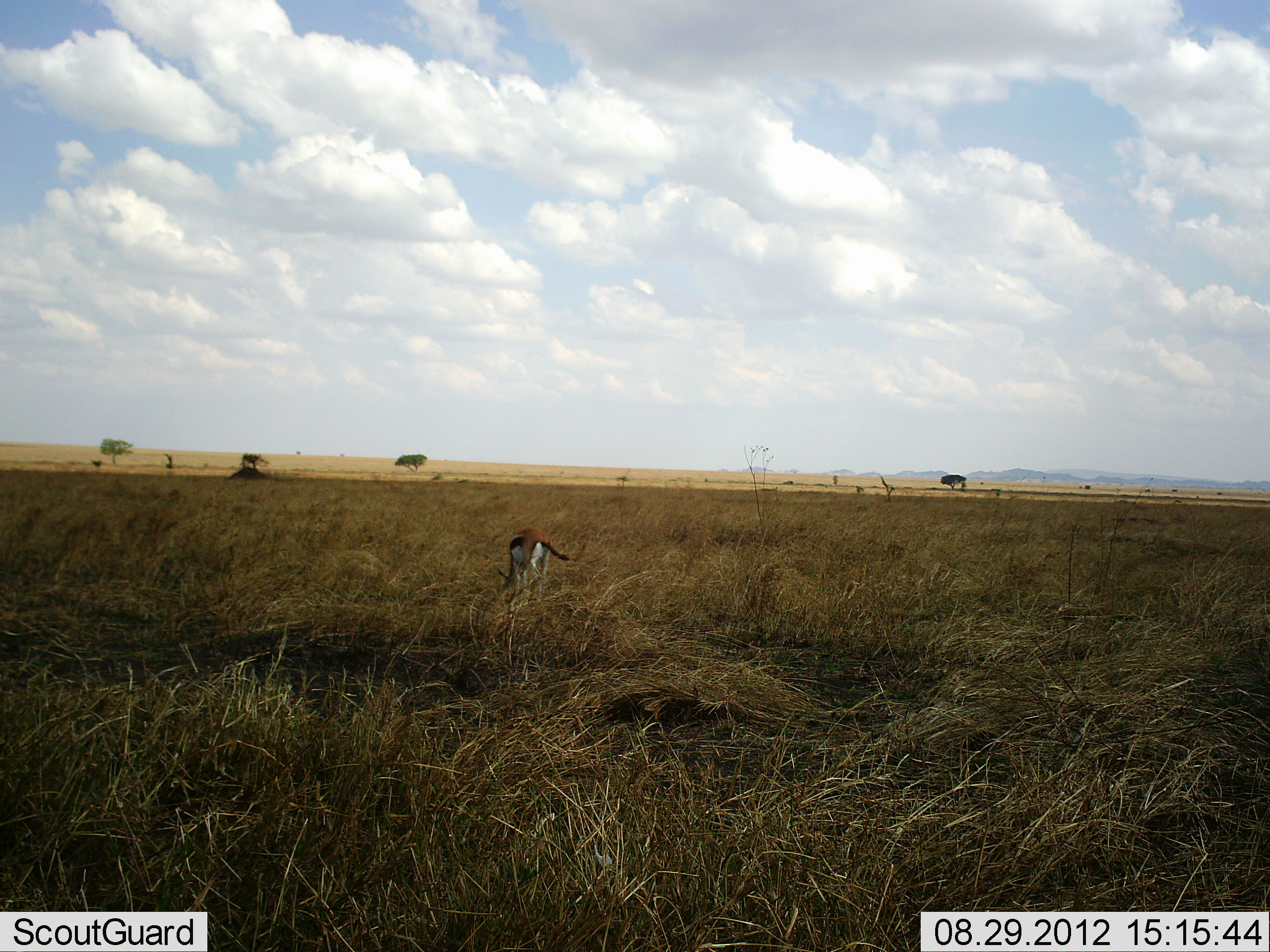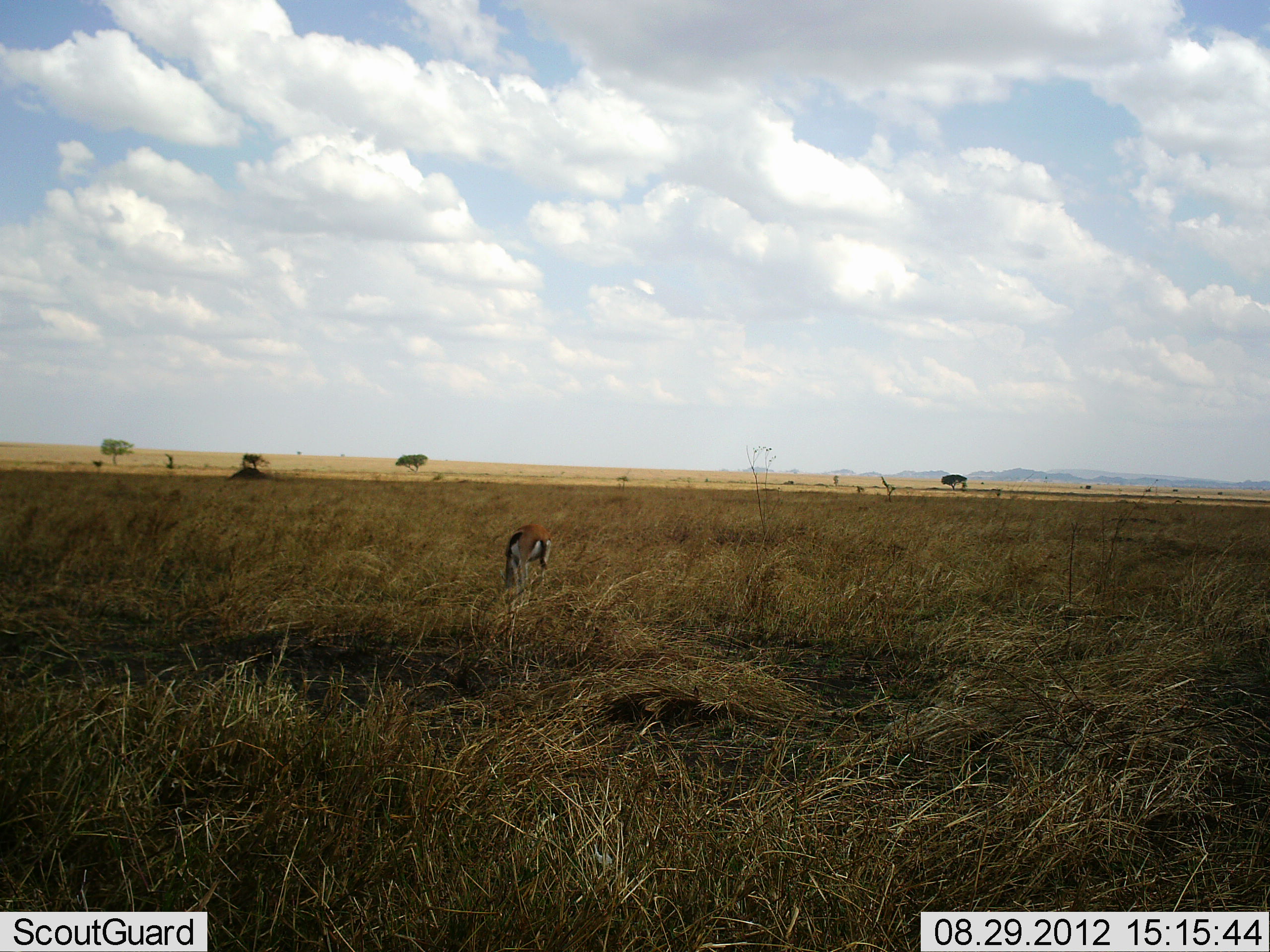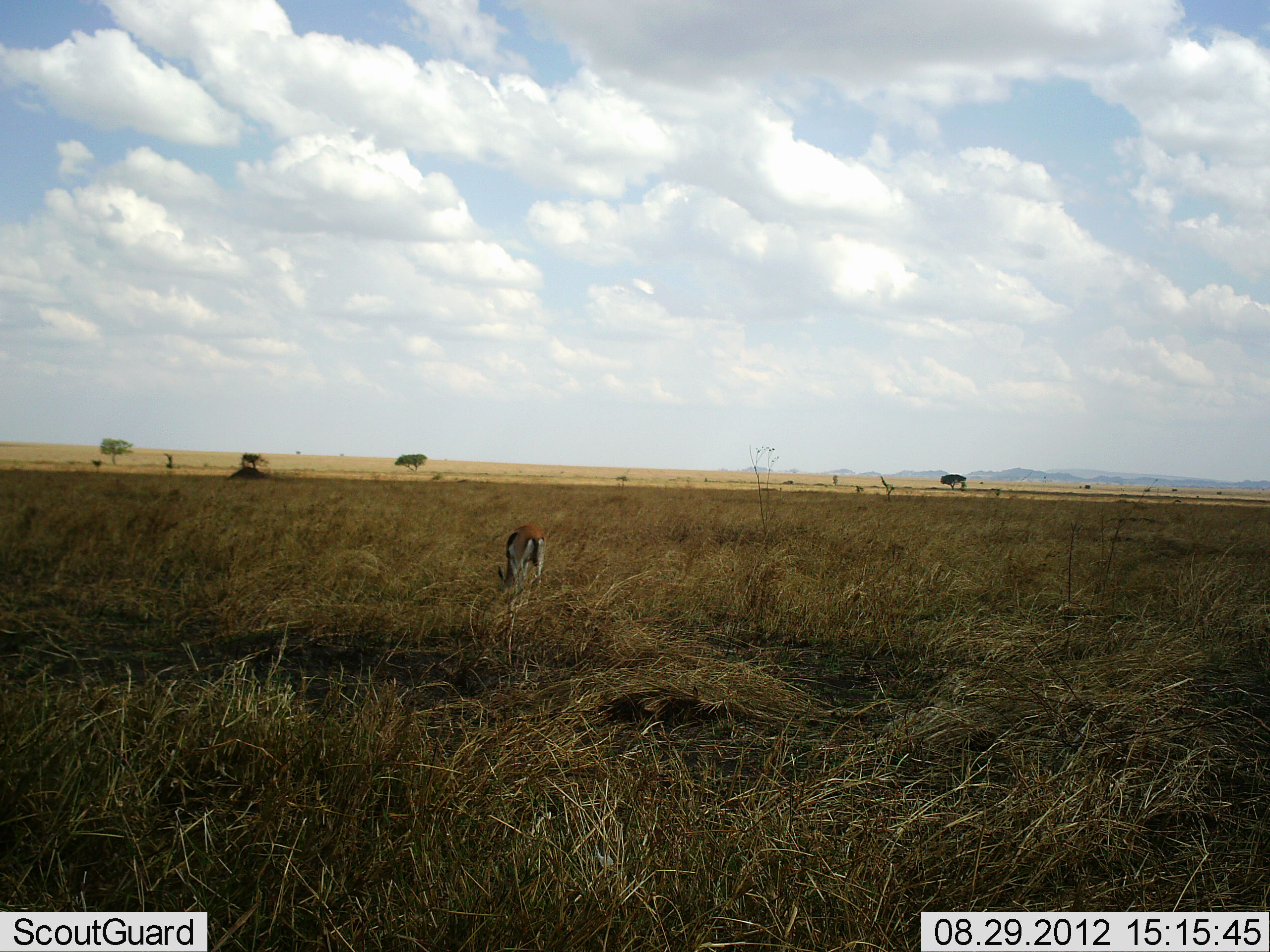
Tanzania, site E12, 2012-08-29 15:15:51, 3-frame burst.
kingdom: Animalia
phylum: Chordata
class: Mammalia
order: Artiodactyla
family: Bovidae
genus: Eudorcas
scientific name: Eudorcas thomsonii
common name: thomson's gazelle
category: gazellethomsons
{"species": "gazellethomsons (thomson's gazelle) (Eudorcas thomsonii)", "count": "1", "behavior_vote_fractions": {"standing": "27%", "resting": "0%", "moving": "9%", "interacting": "0%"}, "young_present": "0%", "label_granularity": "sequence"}